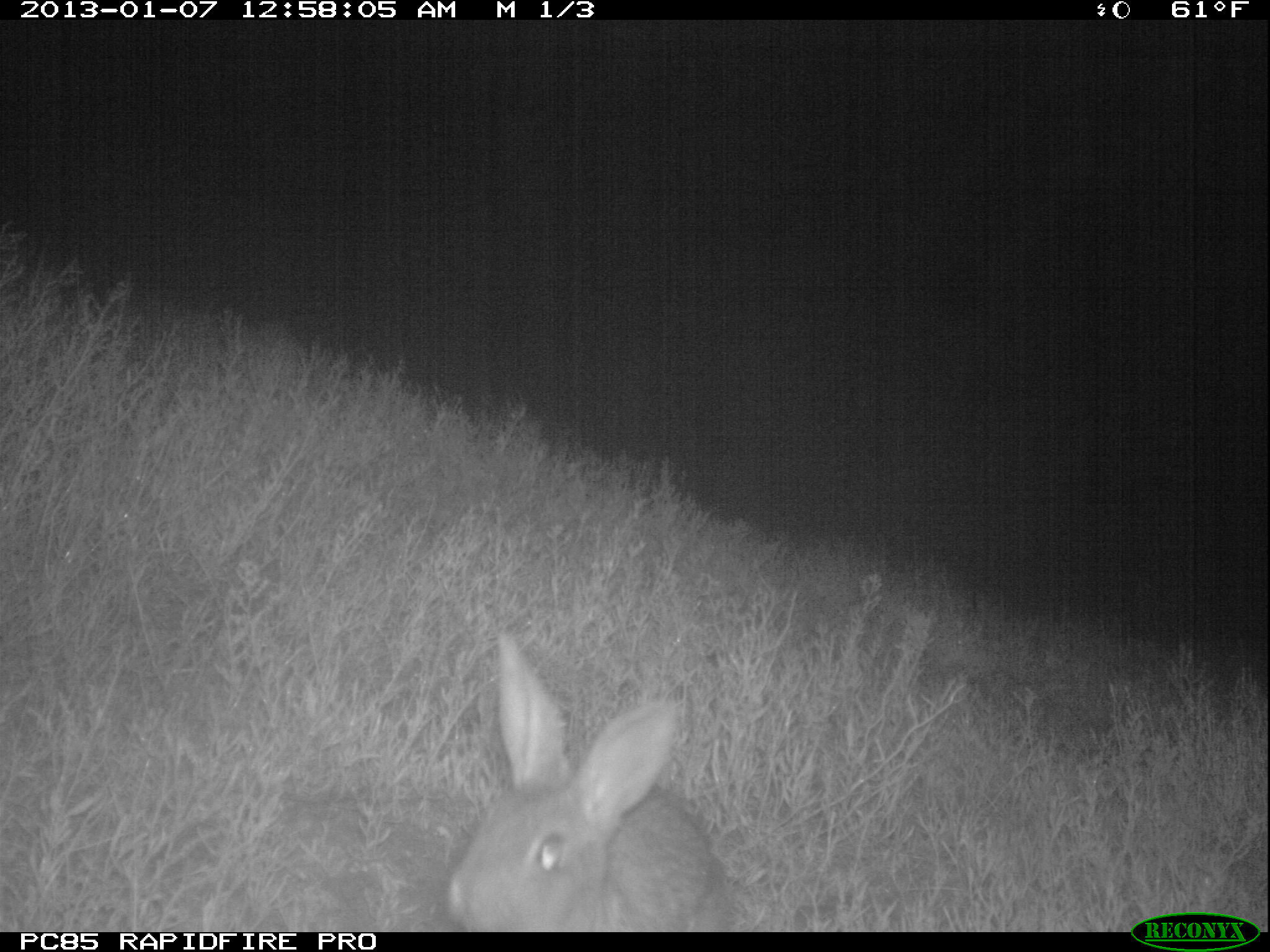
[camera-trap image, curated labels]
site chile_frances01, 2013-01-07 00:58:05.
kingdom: Animalia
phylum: Chordata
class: Mammalia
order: Lagomorpha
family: Leporidae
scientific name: Leporidae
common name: rabbits and hares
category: rabbit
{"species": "rabbit (rabbits and hares) (Leporidae)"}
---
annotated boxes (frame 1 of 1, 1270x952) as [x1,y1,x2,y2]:
rabbit: [440,628,735,931]